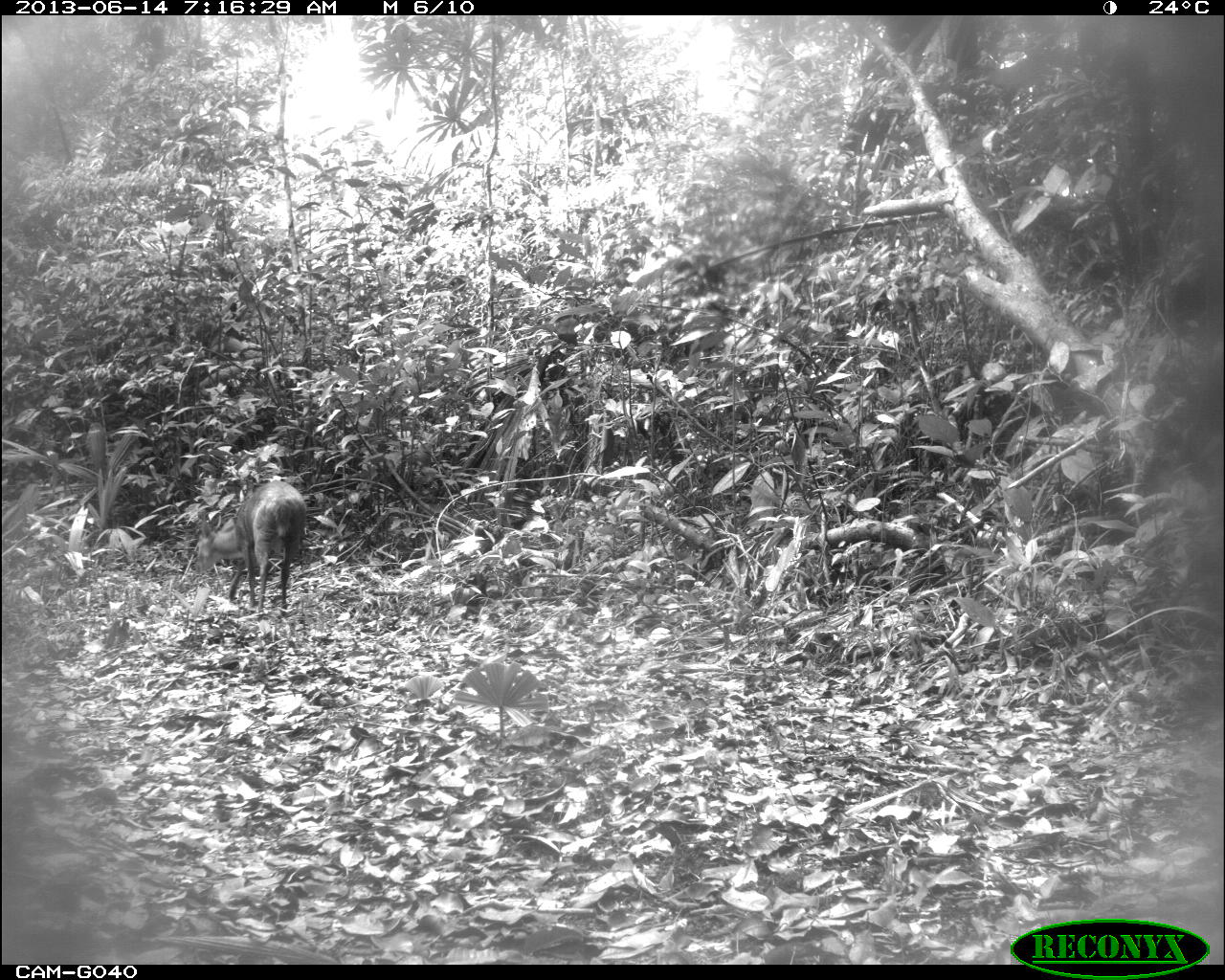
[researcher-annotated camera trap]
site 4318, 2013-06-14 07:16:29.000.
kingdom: Animalia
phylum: Chordata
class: Mammalia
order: Artiodactyla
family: Cervidae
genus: Mazama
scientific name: Mazama temama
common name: central american red brocket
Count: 1.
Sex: male.